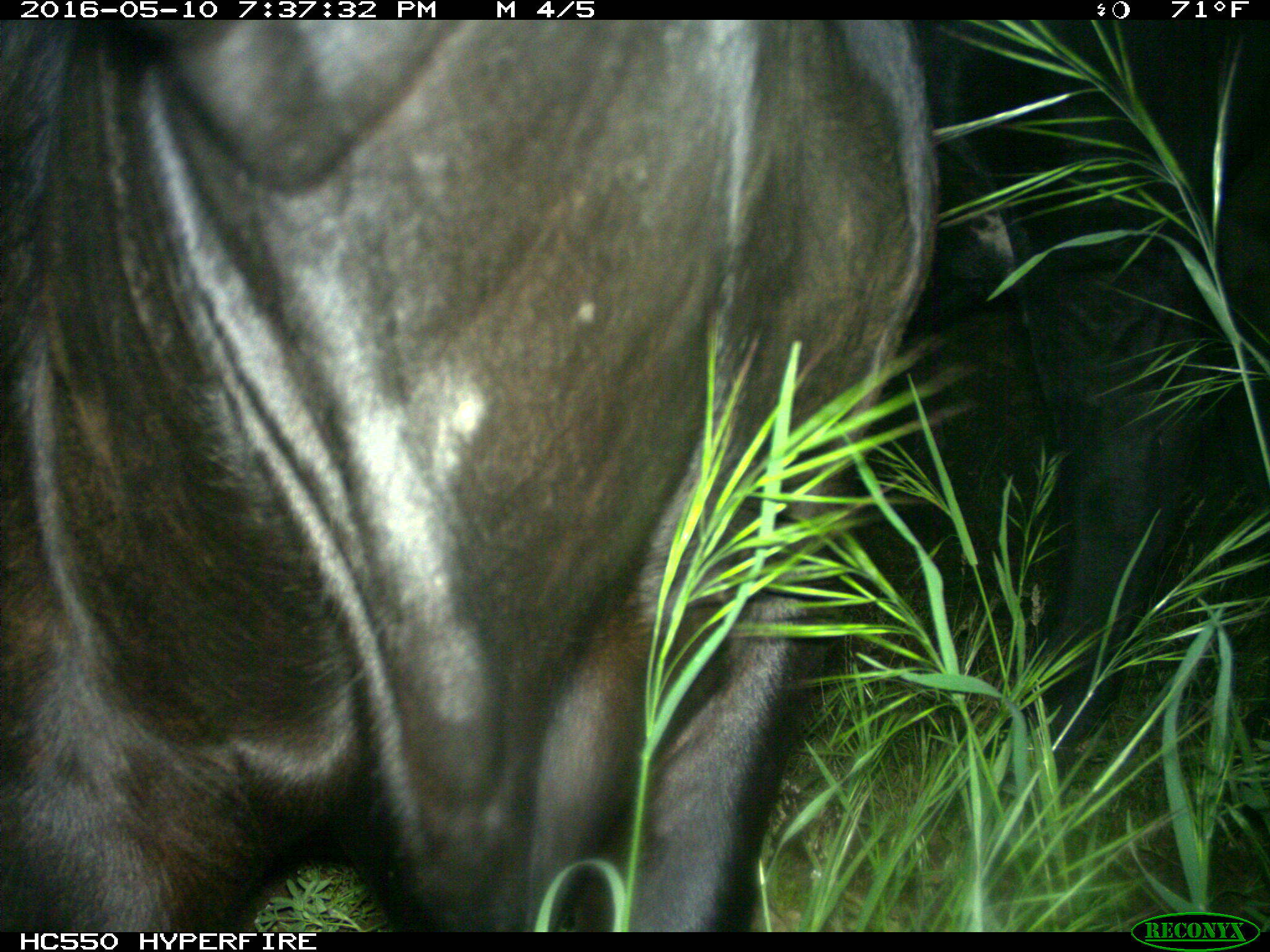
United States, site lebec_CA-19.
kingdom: Animalia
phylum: Chordata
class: Mammalia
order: Artiodactyla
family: Bovidae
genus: Bos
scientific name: Bos taurus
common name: domestic cow